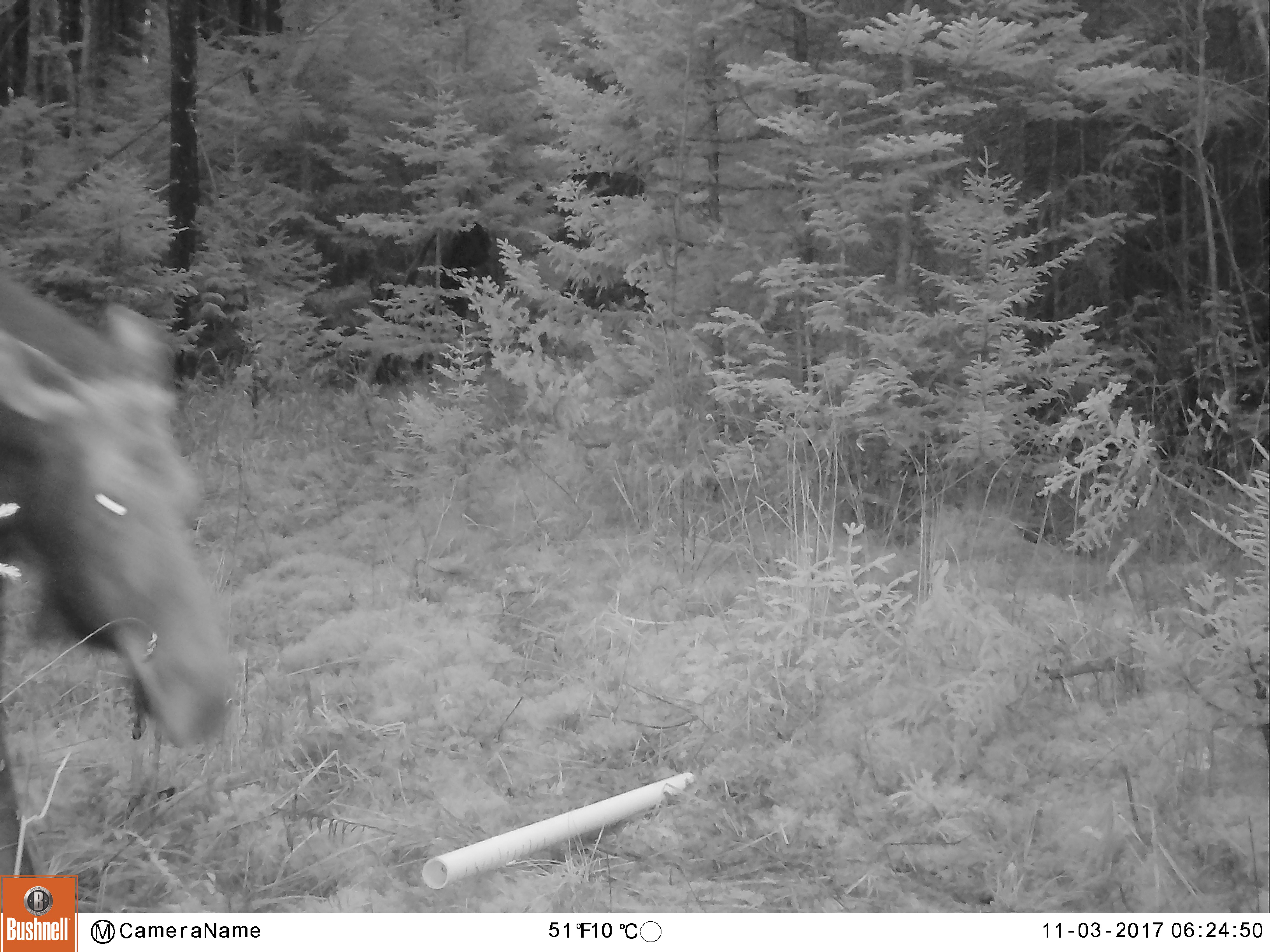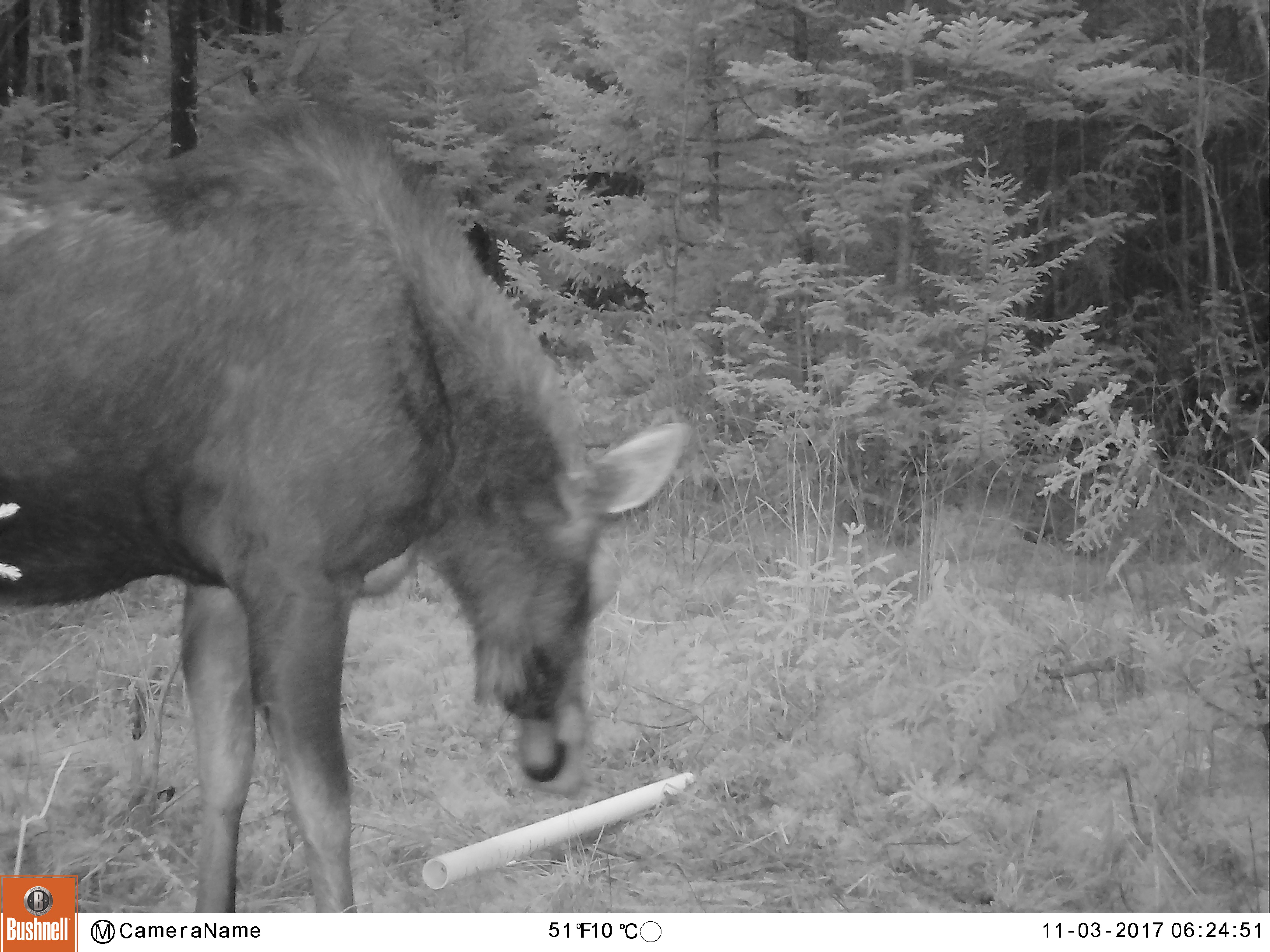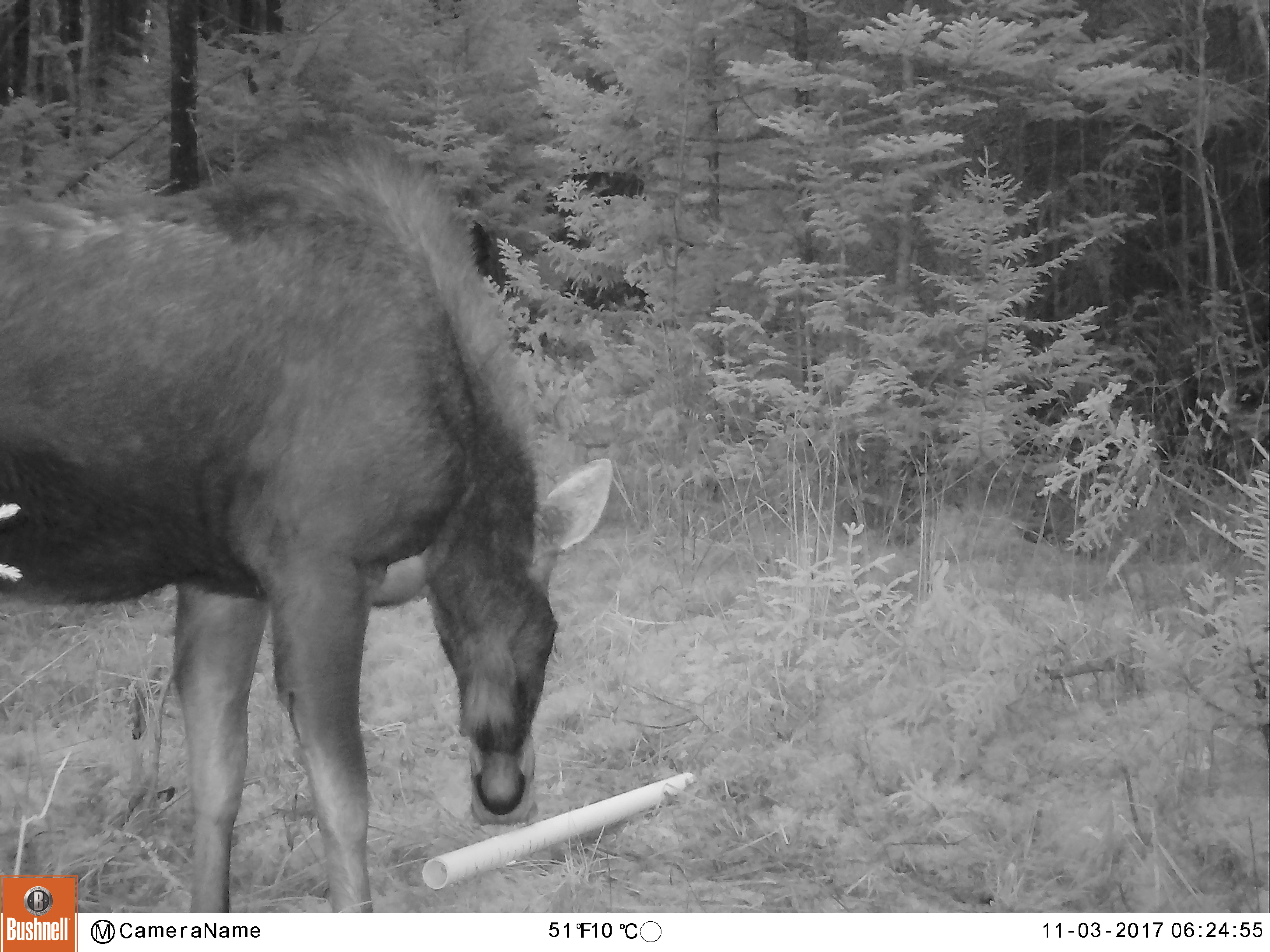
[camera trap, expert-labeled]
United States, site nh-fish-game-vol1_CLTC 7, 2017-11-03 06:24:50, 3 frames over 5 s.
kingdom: Animalia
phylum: Chordata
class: Mammalia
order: Artiodactyla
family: Cervidae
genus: Alces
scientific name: Alces alces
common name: moose